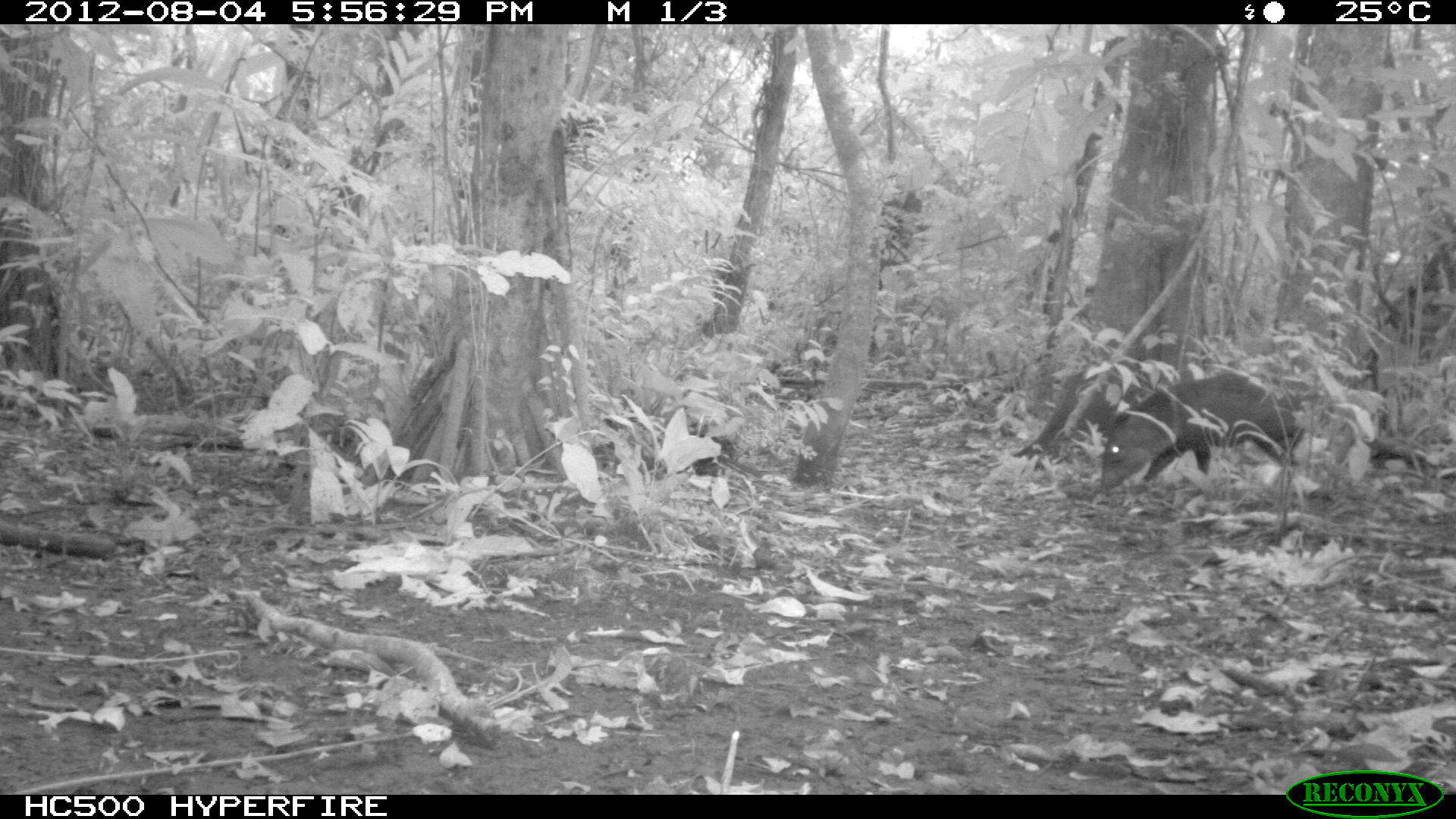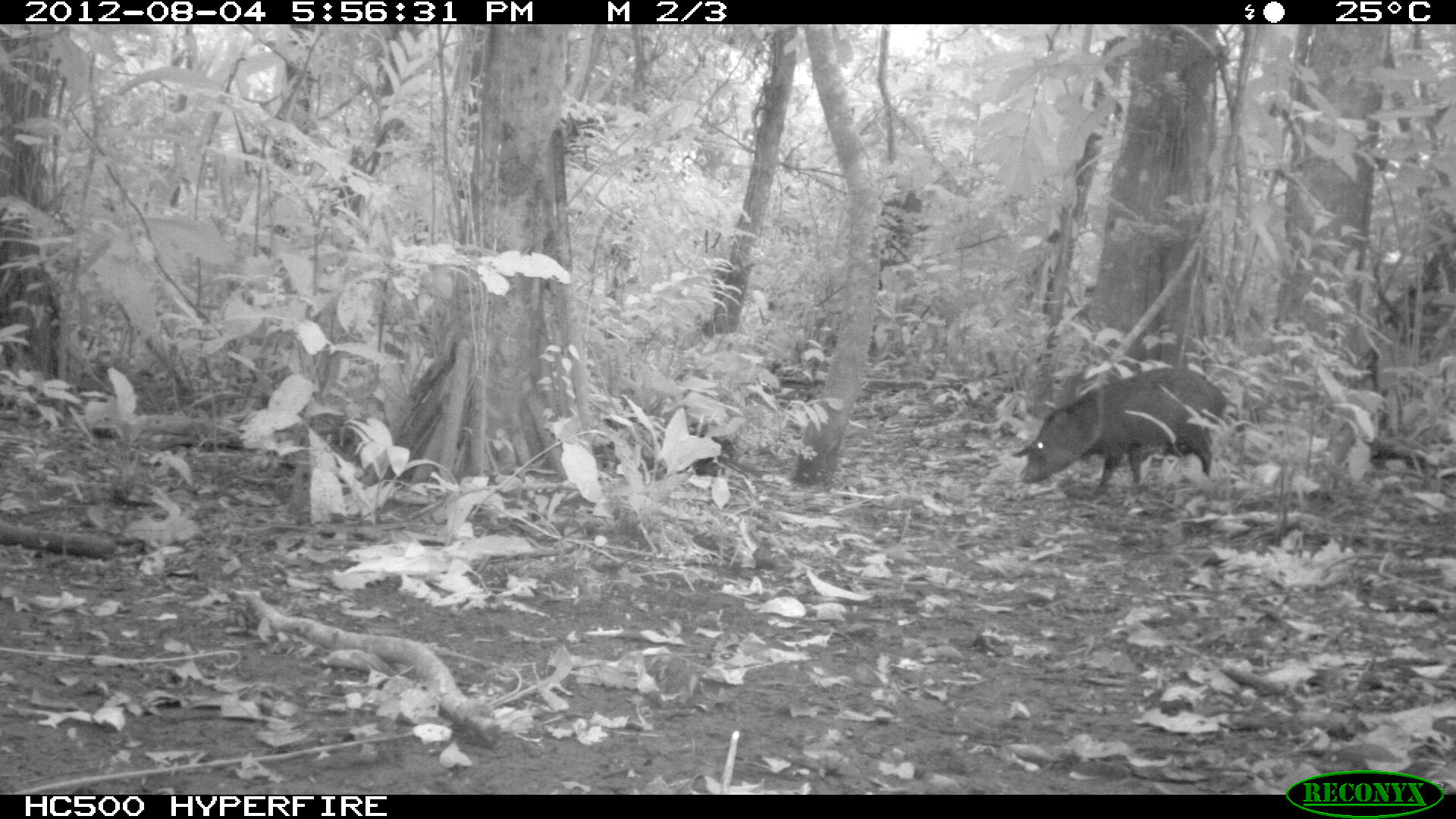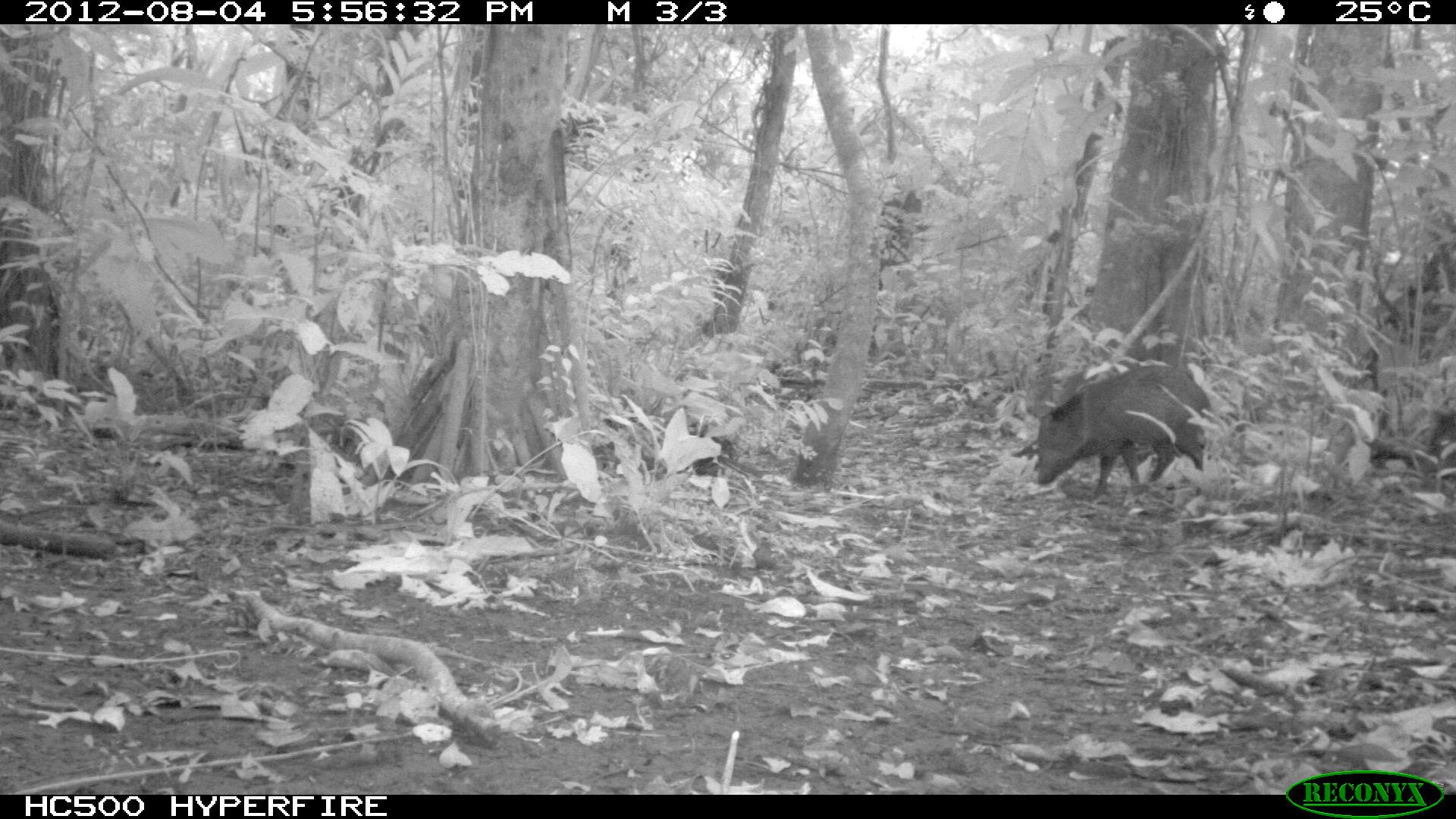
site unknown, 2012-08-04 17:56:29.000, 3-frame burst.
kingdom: Animalia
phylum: Chordata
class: Mammalia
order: Artiodactyla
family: Tayassuidae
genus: Pecari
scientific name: Pecari tajacu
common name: collared peccary